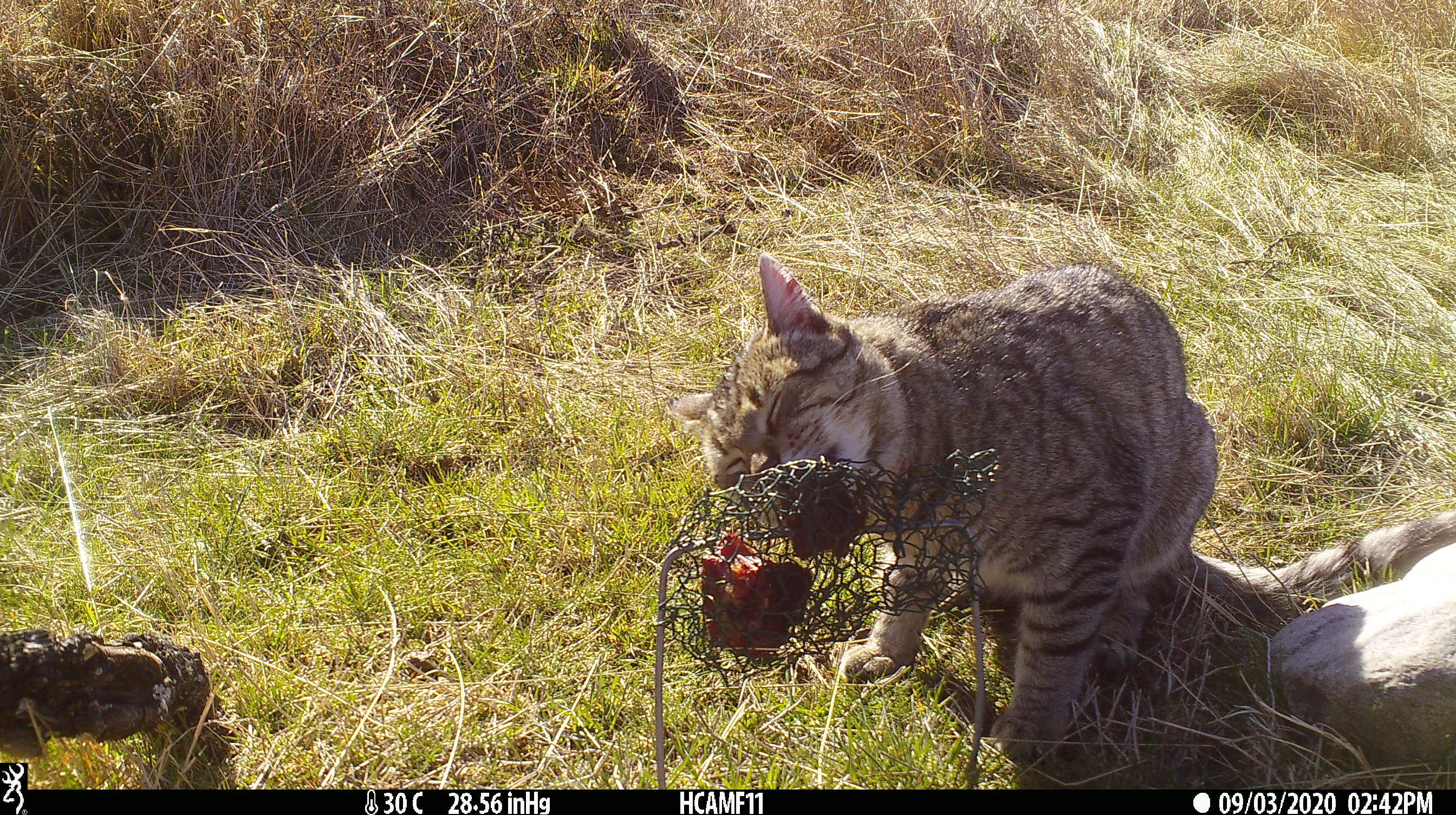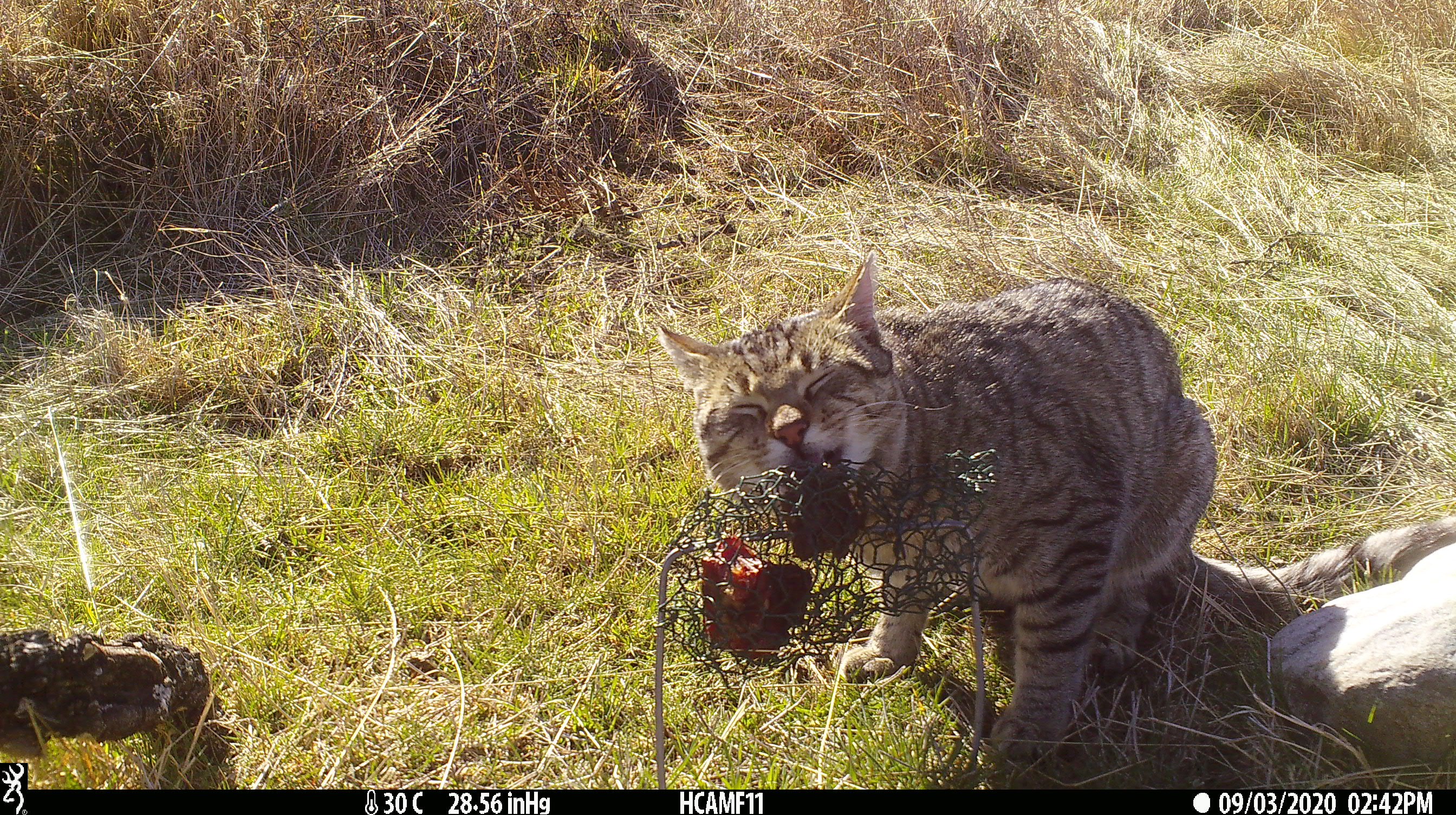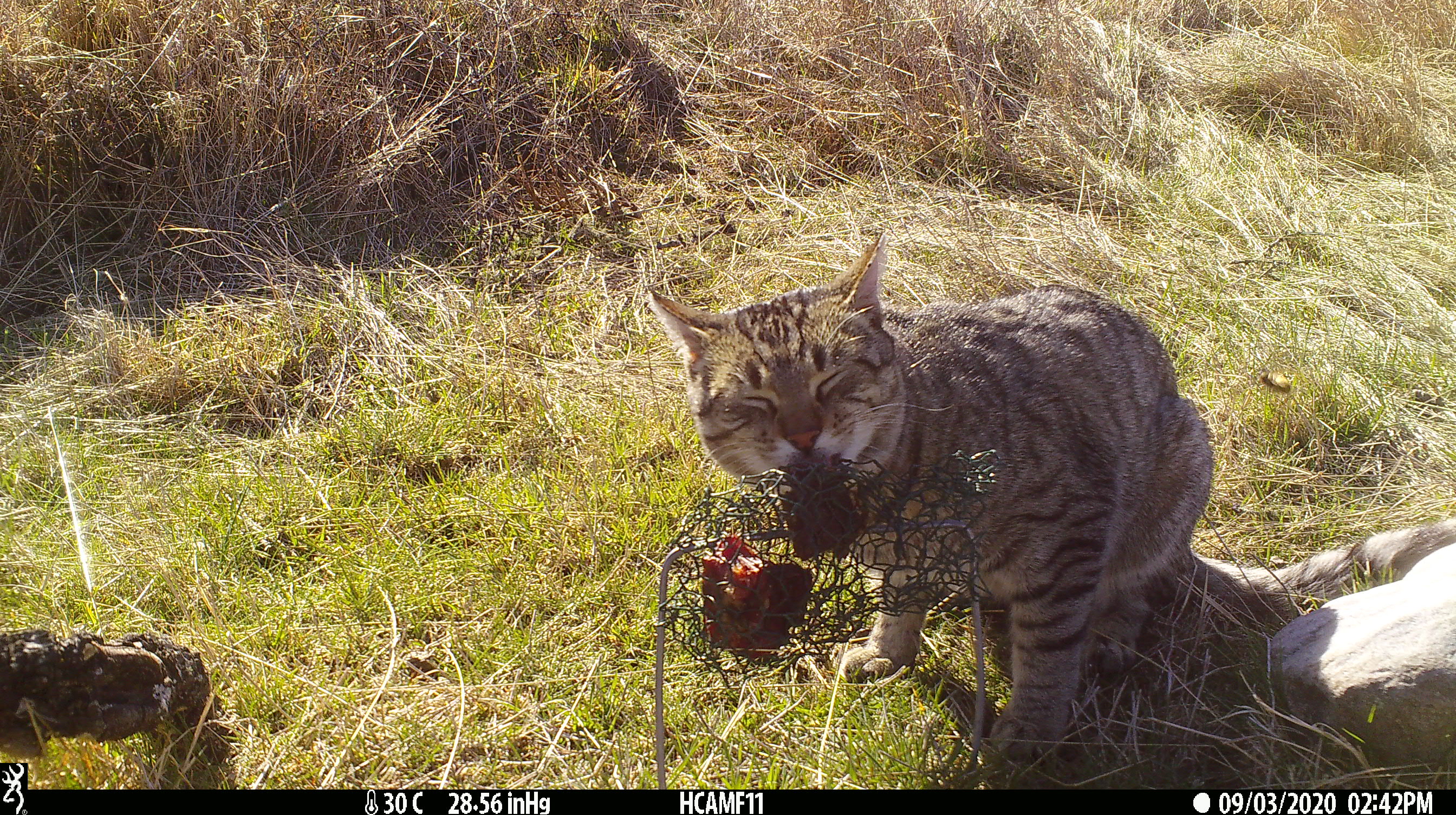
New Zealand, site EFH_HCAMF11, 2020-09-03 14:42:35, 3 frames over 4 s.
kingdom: Animalia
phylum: Chordata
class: Mammalia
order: Carnivora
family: Felidae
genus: Felis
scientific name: Felis catus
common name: domestic cat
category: cat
Cat (domestic cat) (Felis catus).